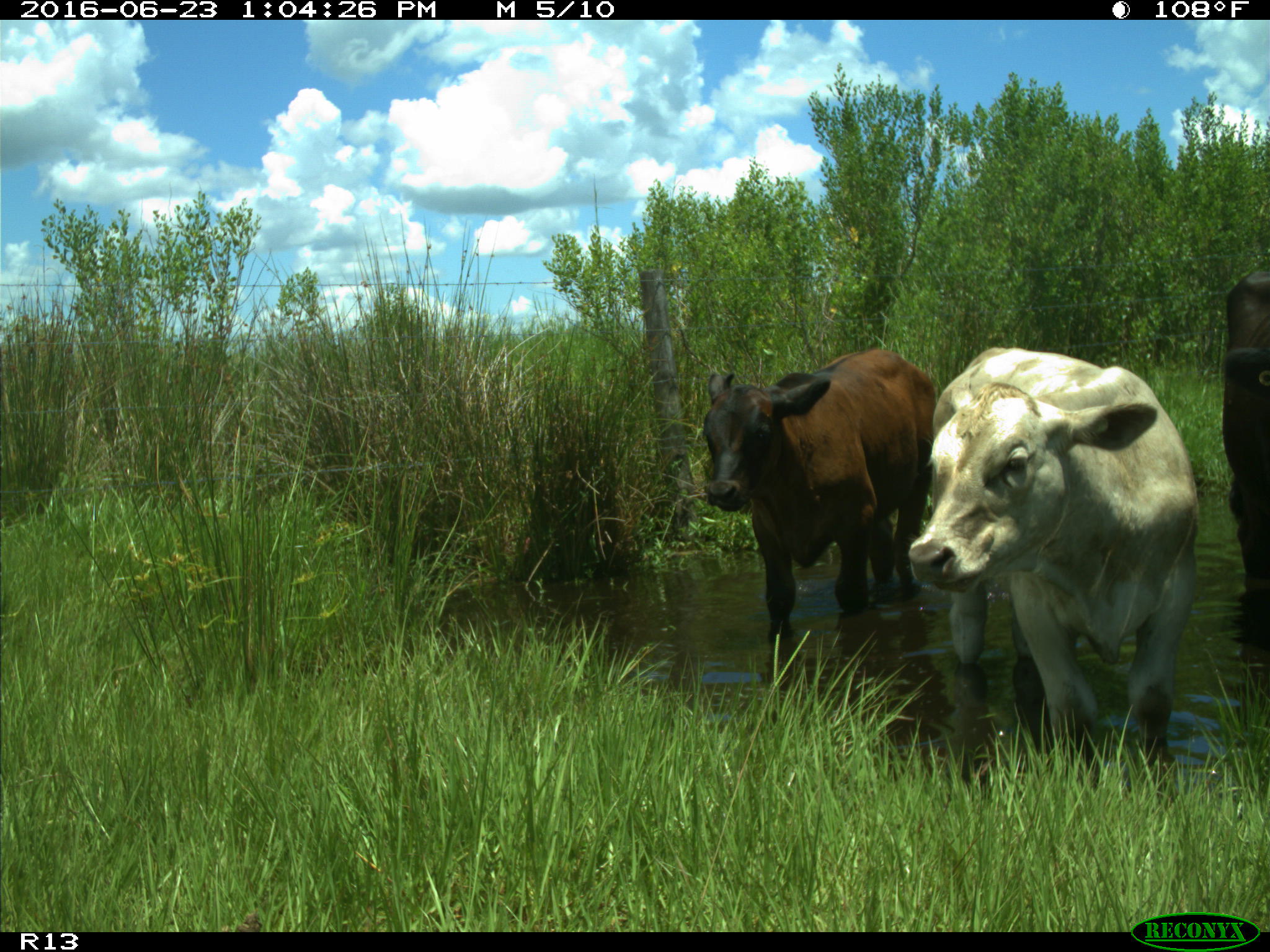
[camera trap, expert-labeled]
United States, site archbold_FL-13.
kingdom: Animalia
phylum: Chordata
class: Mammalia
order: Artiodactyla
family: Bovidae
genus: Bos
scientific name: Bos taurus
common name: domestic cow